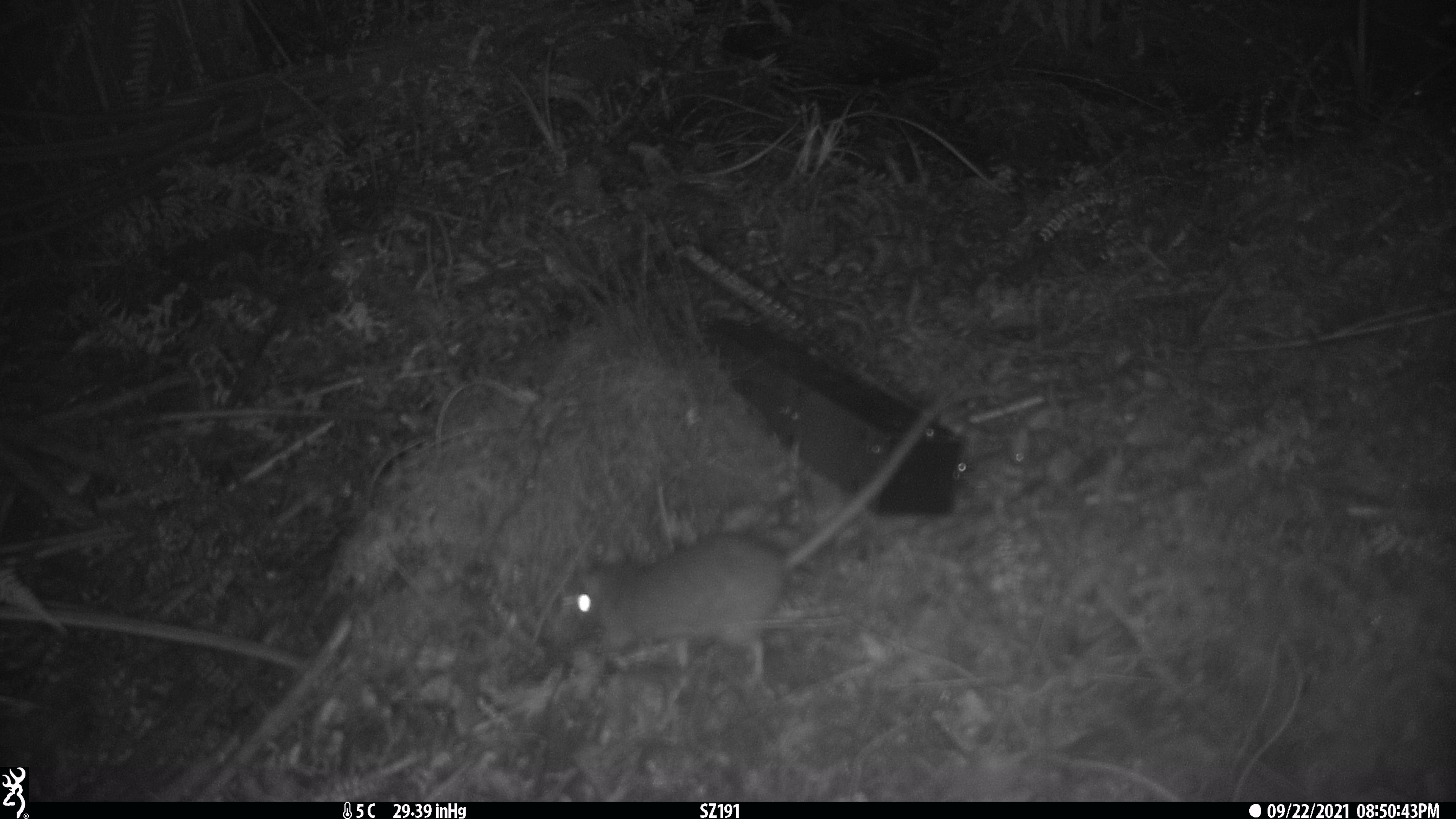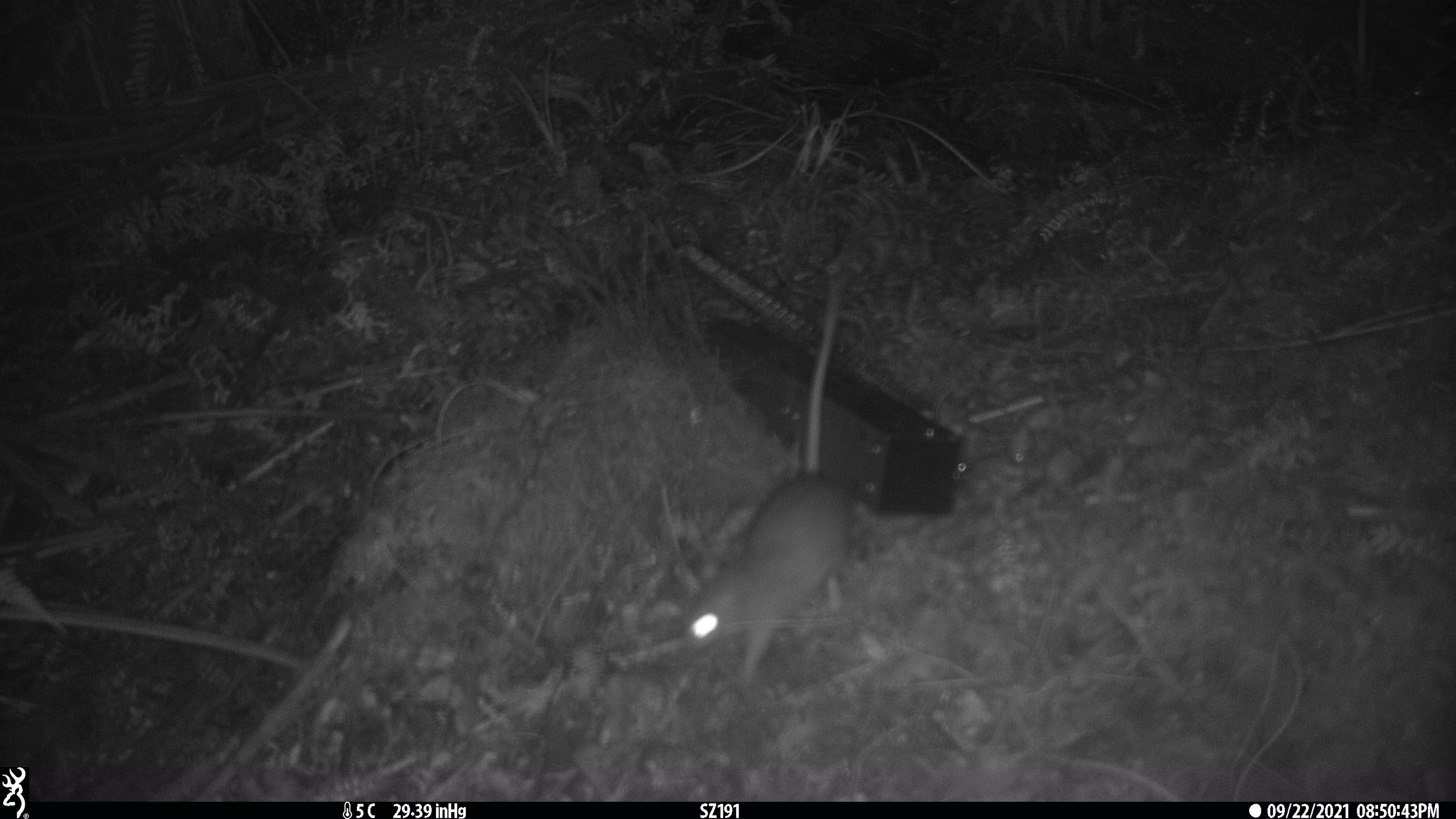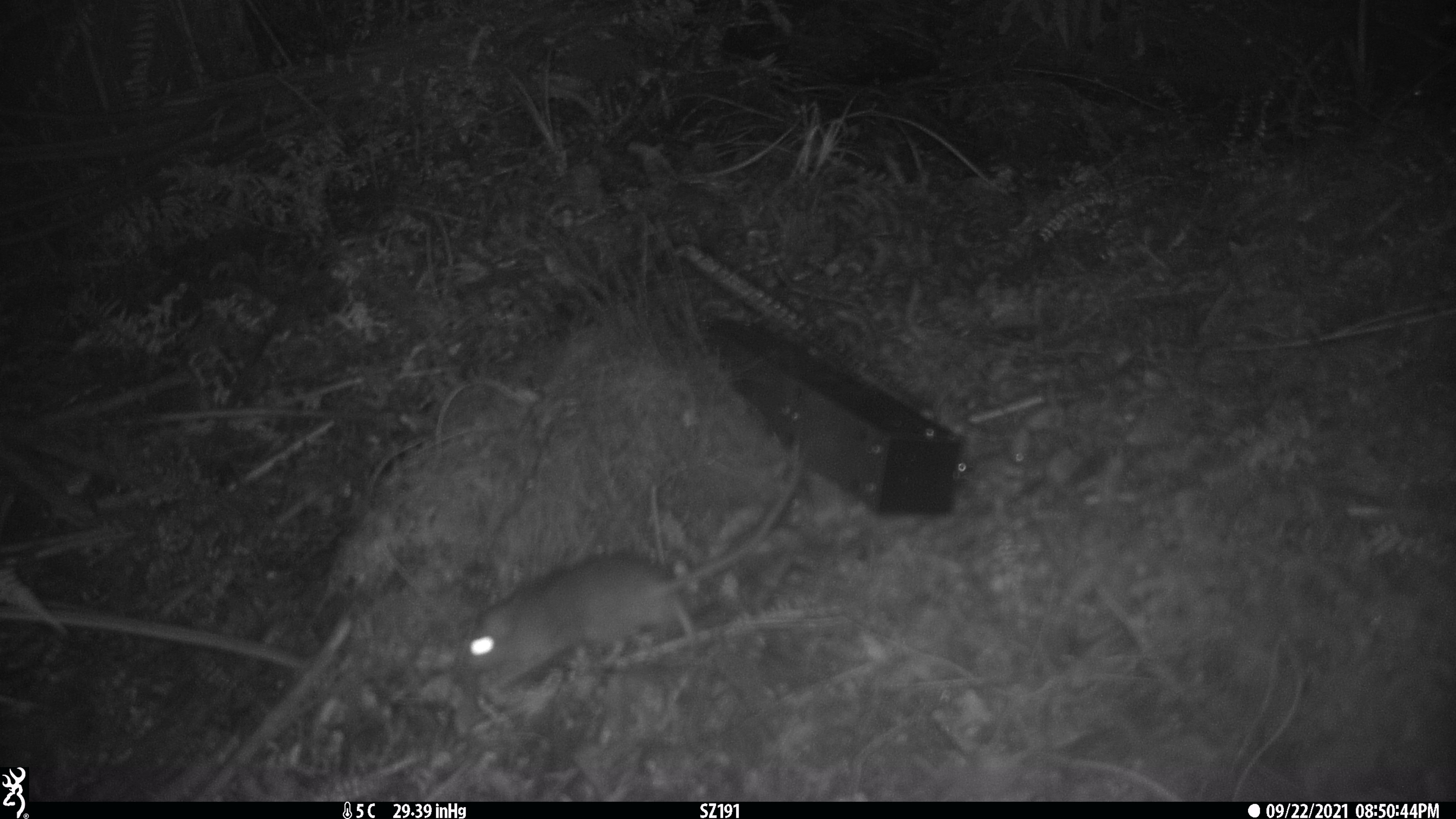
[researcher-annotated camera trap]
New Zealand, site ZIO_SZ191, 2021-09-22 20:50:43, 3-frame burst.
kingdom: Animalia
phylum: Chordata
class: Mammalia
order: Rodentia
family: Muridae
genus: Rattus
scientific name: Rattus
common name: rat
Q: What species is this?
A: Rat (Rattus).